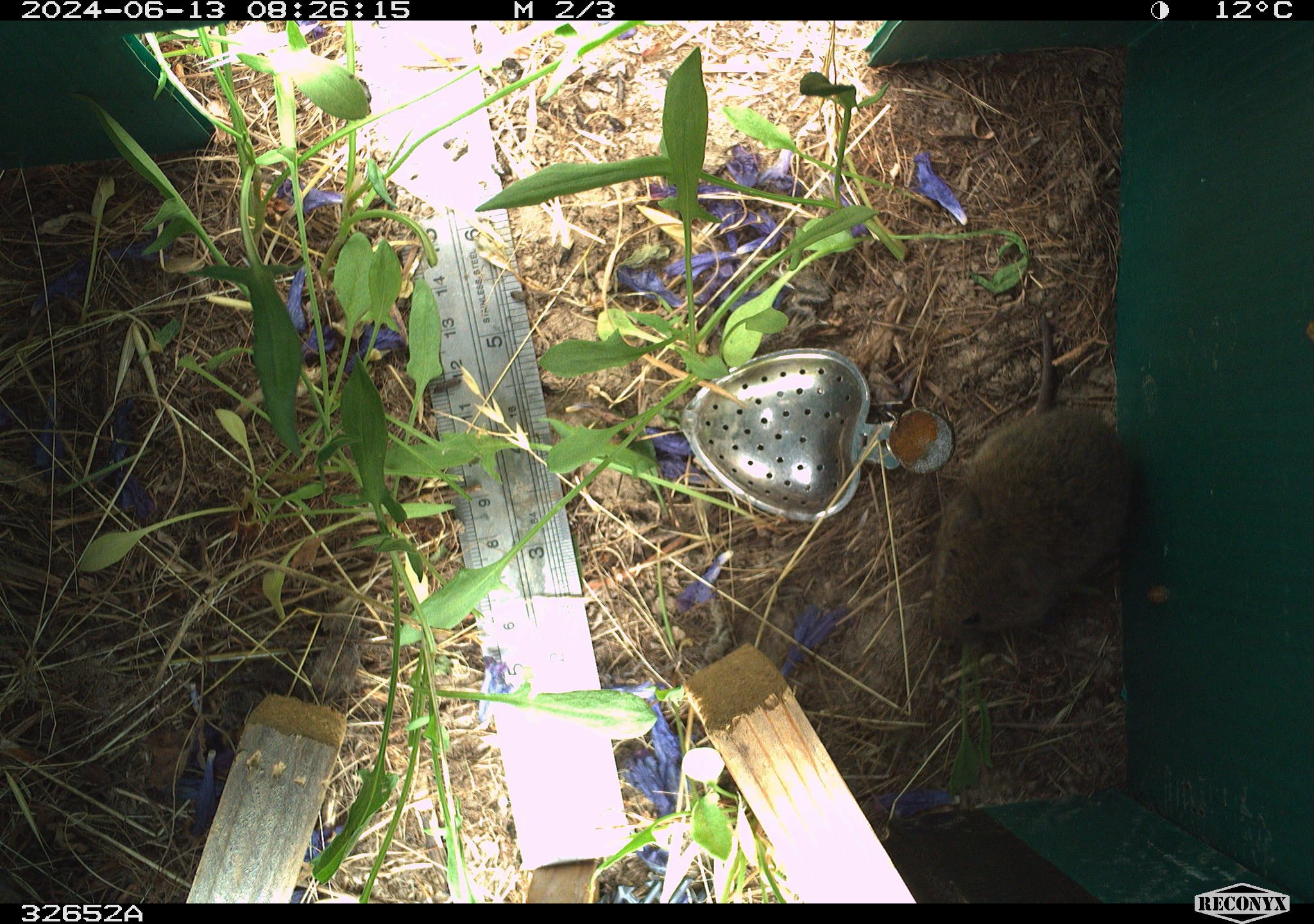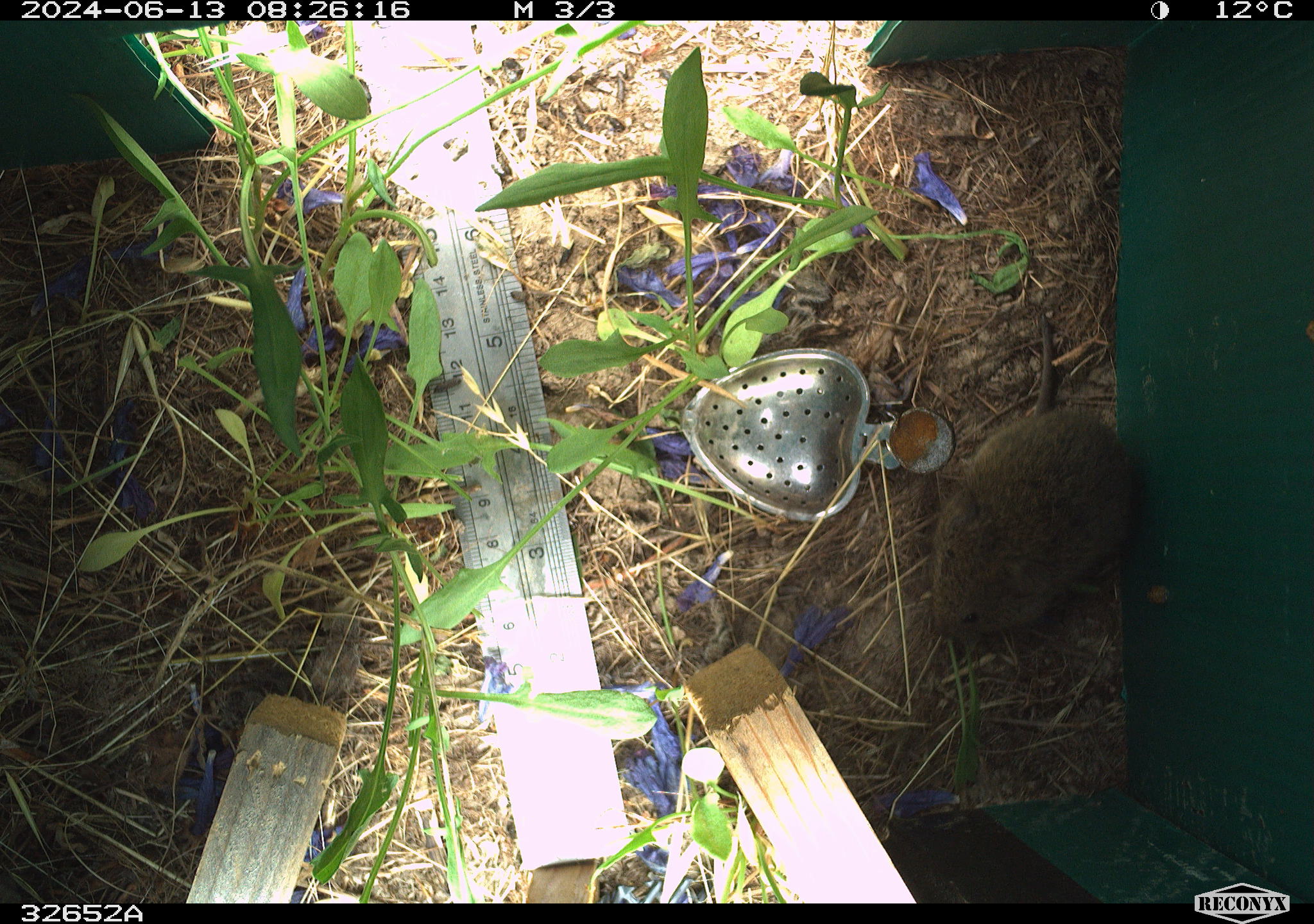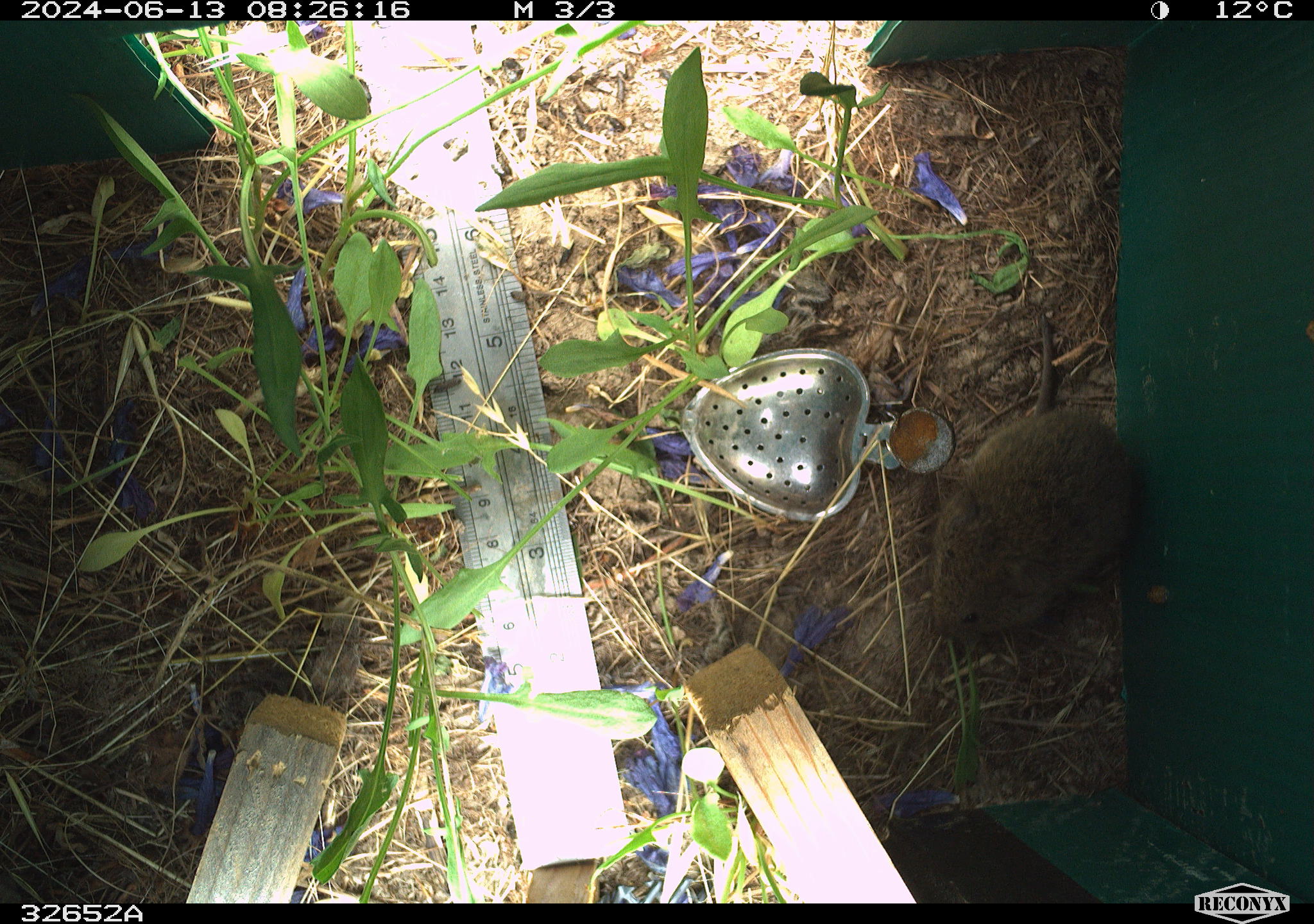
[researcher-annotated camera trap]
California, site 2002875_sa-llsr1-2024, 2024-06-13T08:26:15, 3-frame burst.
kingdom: Animalia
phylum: Chordata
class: Mammalia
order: Rodentia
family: Cricetidae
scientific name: Arvicolinae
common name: voles, lemmings, and muskrats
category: arvicolinae subfamily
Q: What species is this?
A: Arvicolinae subfamily (voles, lemmings, and muskrats) (Arvicolinae).